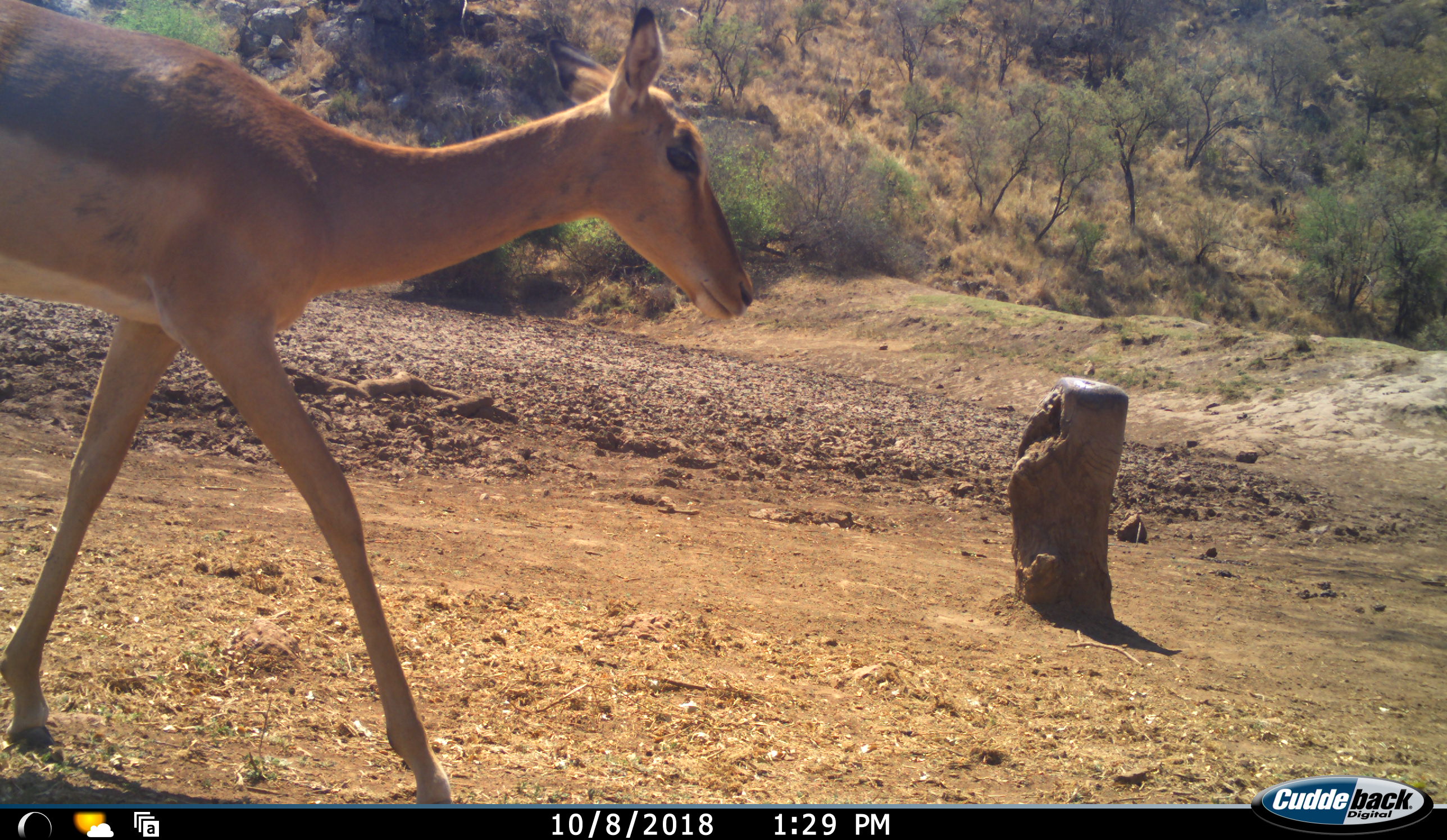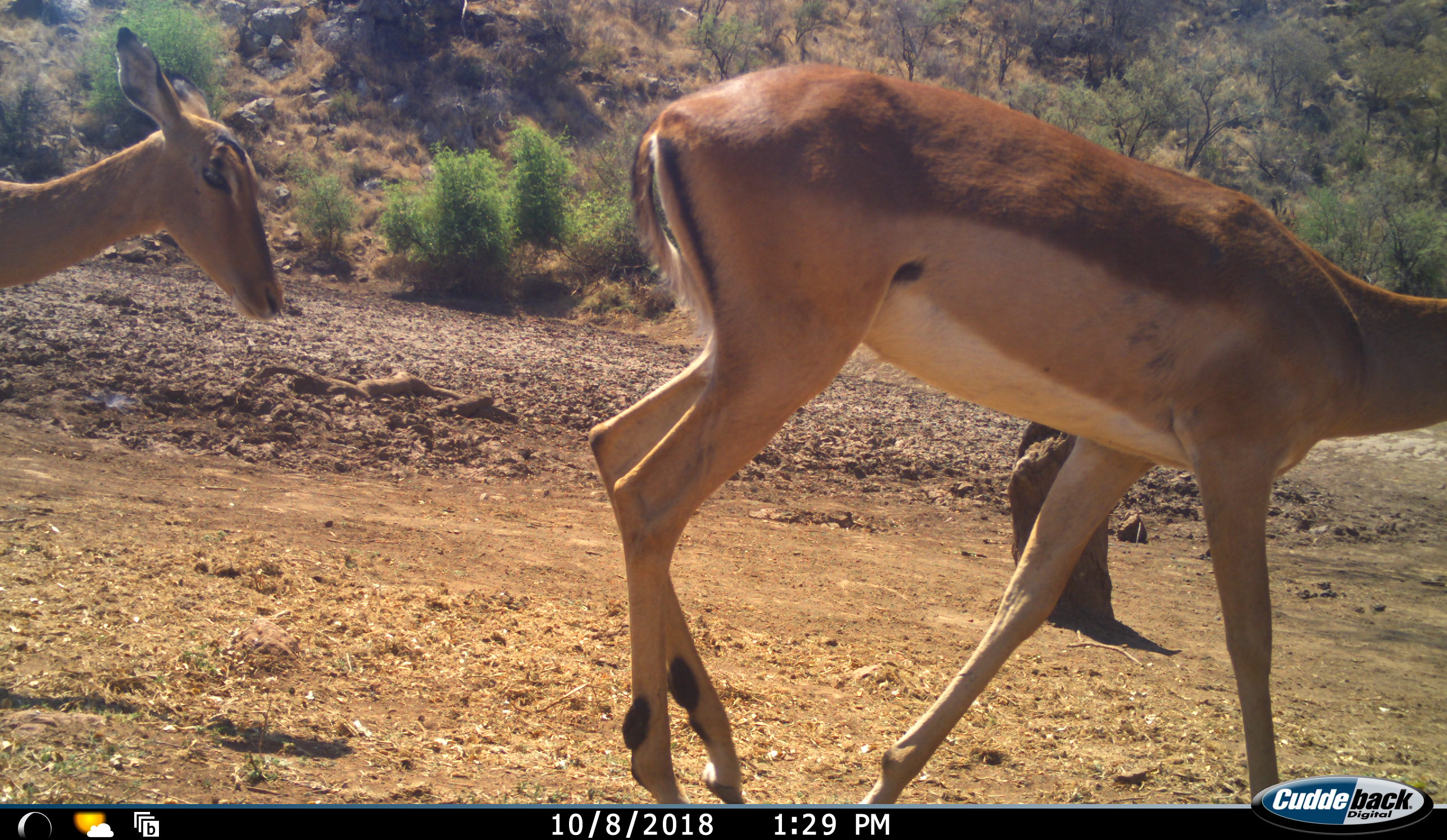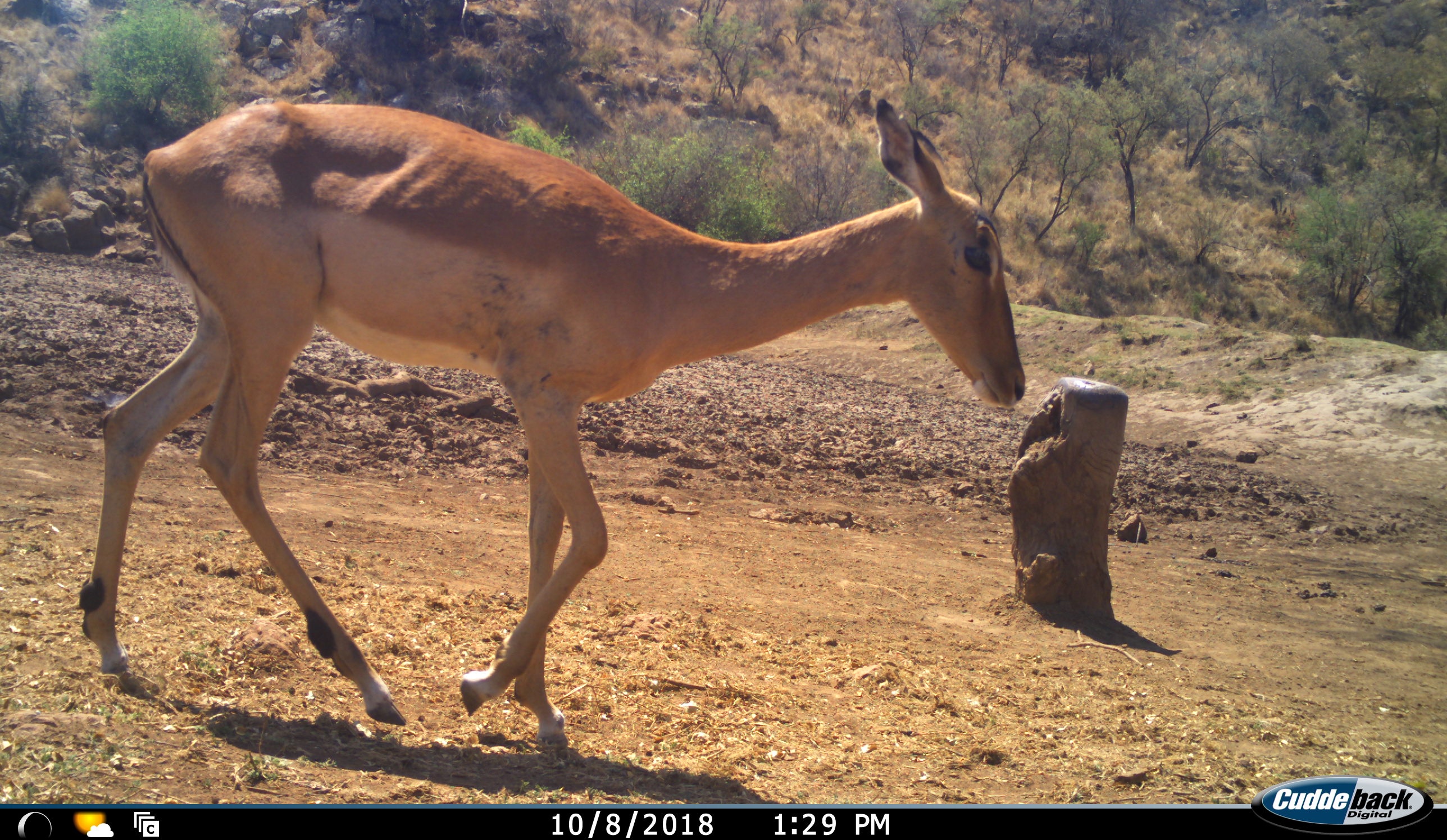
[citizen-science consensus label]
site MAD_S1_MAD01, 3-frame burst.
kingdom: Animalia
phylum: Chordata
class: Mammalia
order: Artiodactyla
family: Bovidae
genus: Aepyceros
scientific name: Aepyceros melampus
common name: impala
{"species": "impala (Aepyceros melampus)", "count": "2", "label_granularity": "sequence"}